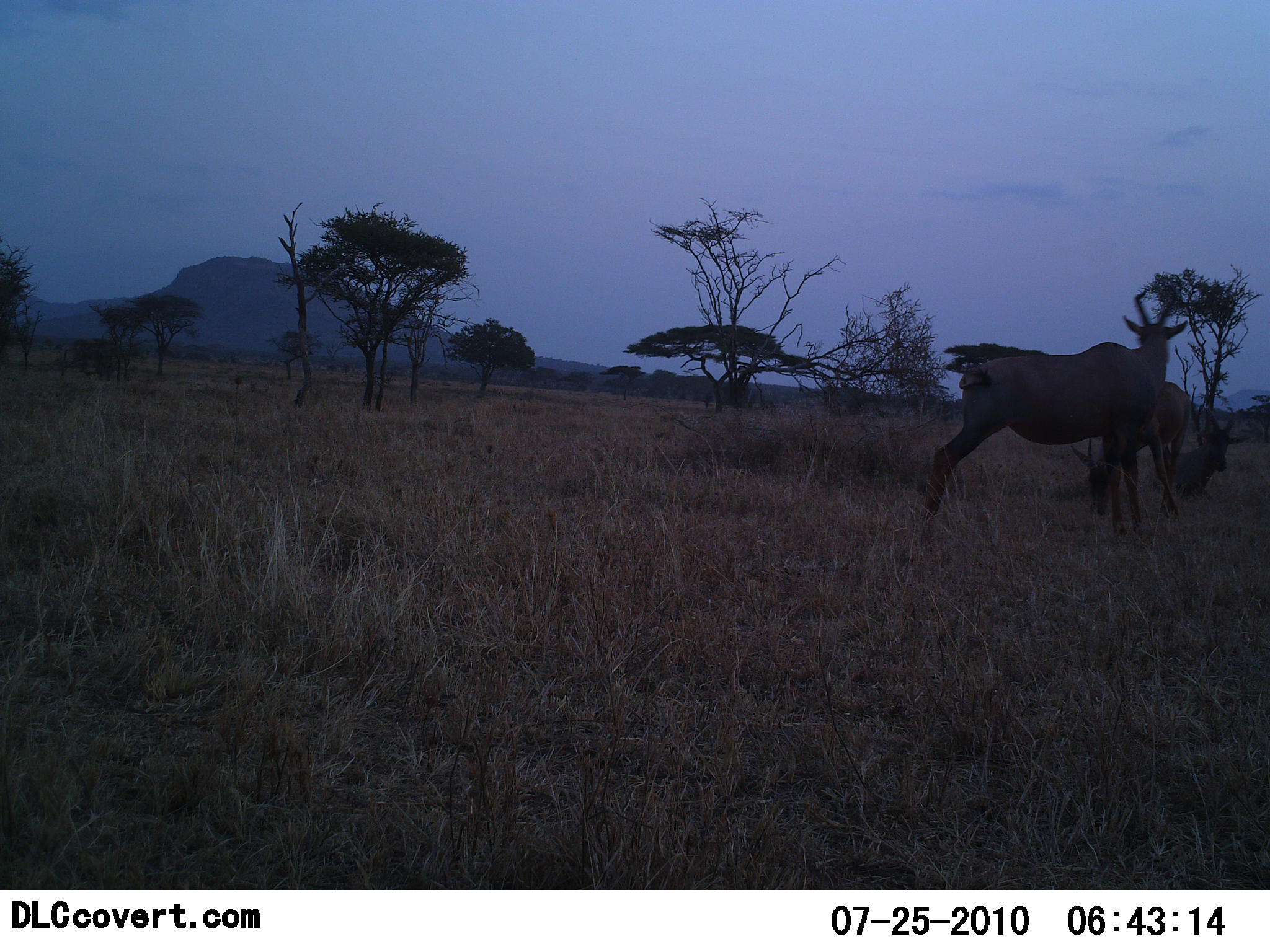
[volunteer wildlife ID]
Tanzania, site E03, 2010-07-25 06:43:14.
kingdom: Animalia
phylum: Chordata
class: Mammalia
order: Artiodactyla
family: Bovidae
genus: Alcelaphus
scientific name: Alcelaphus buselaphus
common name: hartebeest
Hartebeest (Alcelaphus buselaphus), count 3. Behavior (volunteer vote fractions): standing 78%, resting 56%, moving 11%, interacting 0%. Young present (vote fraction): 0%. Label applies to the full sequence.